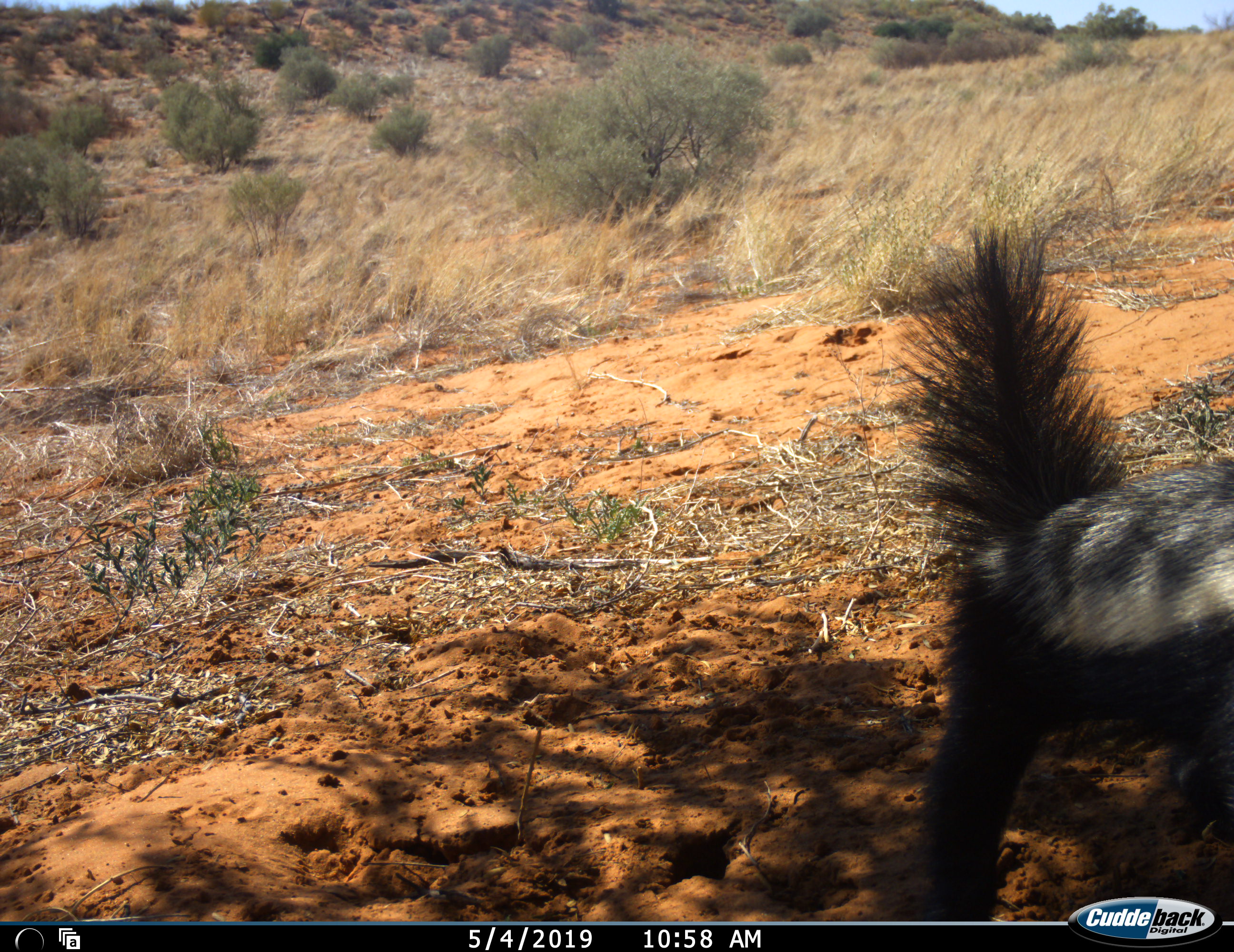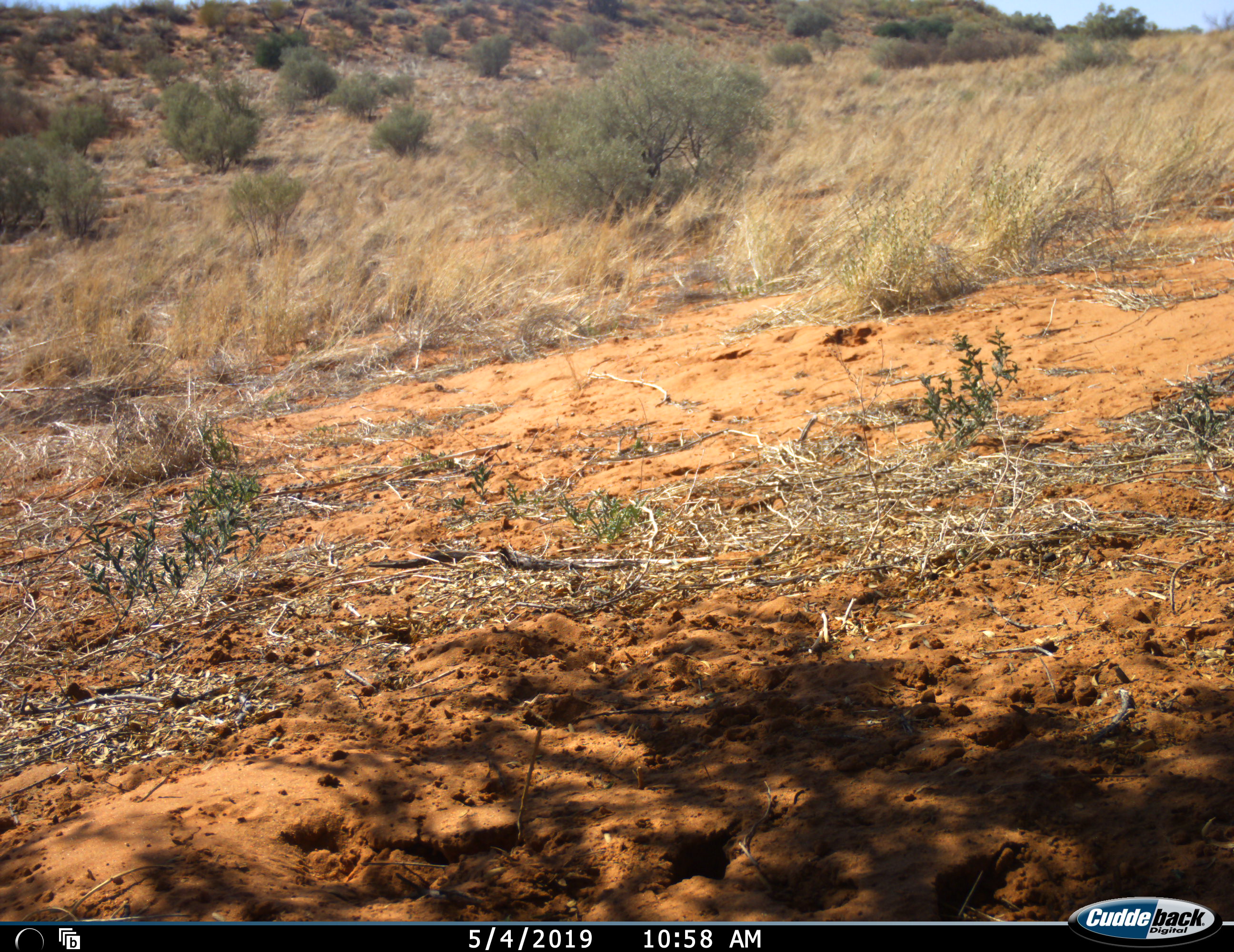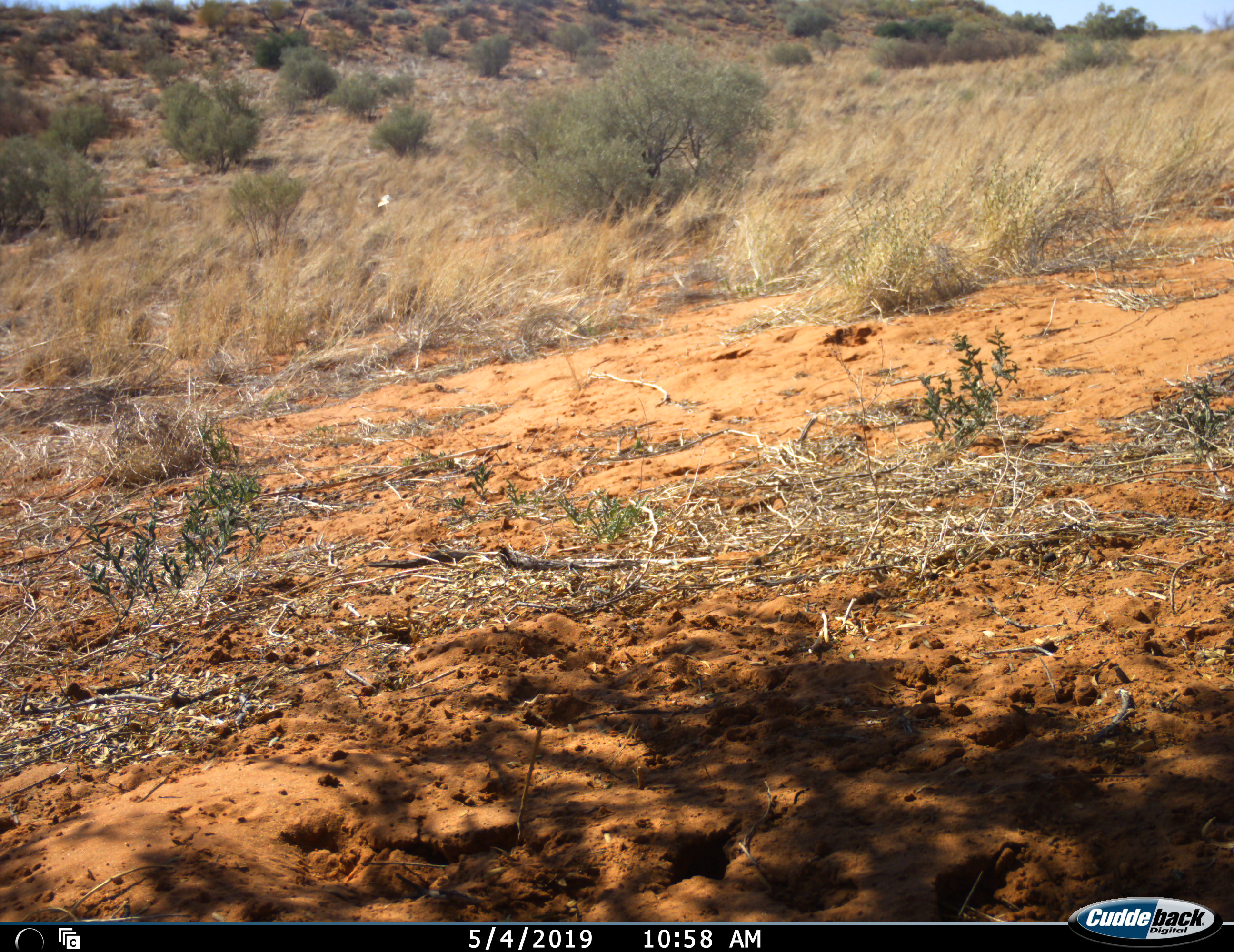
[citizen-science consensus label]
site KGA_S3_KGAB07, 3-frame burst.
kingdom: Animalia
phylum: Chordata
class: Mammalia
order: Carnivora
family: Mustelidae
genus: Mellivora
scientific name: Mellivora capensis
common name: honey badger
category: honeybadger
Honeybadger (honey badger) (Mellivora capensis), count 1. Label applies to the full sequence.